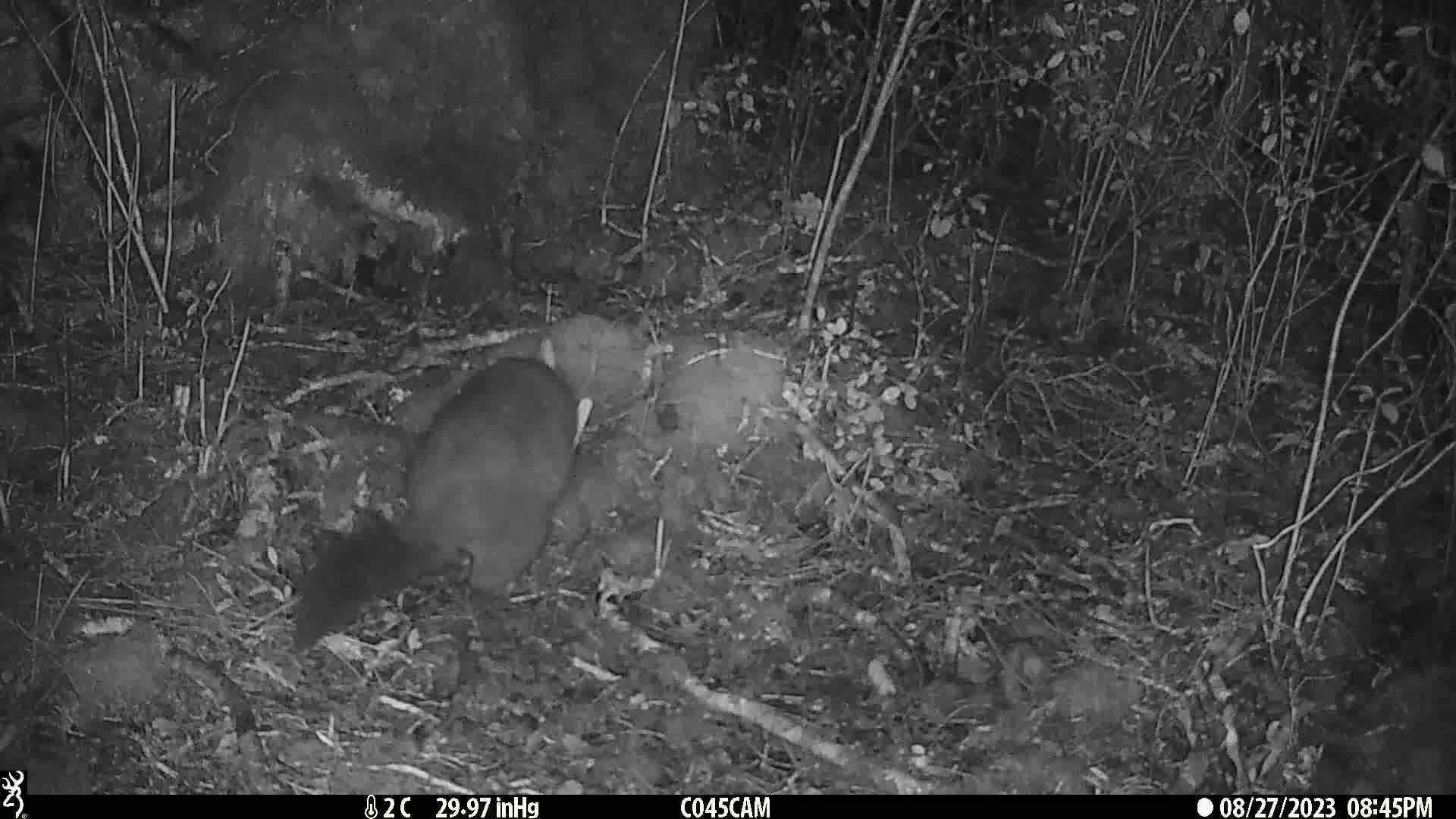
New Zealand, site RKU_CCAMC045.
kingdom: Animalia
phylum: Chordata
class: Mammalia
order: Diprotodontia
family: Phalangeridae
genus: Trichosurus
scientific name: Trichosurus vulpecula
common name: common brushtail possum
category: possum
Possum (common brushtail possum) (Trichosurus vulpecula).